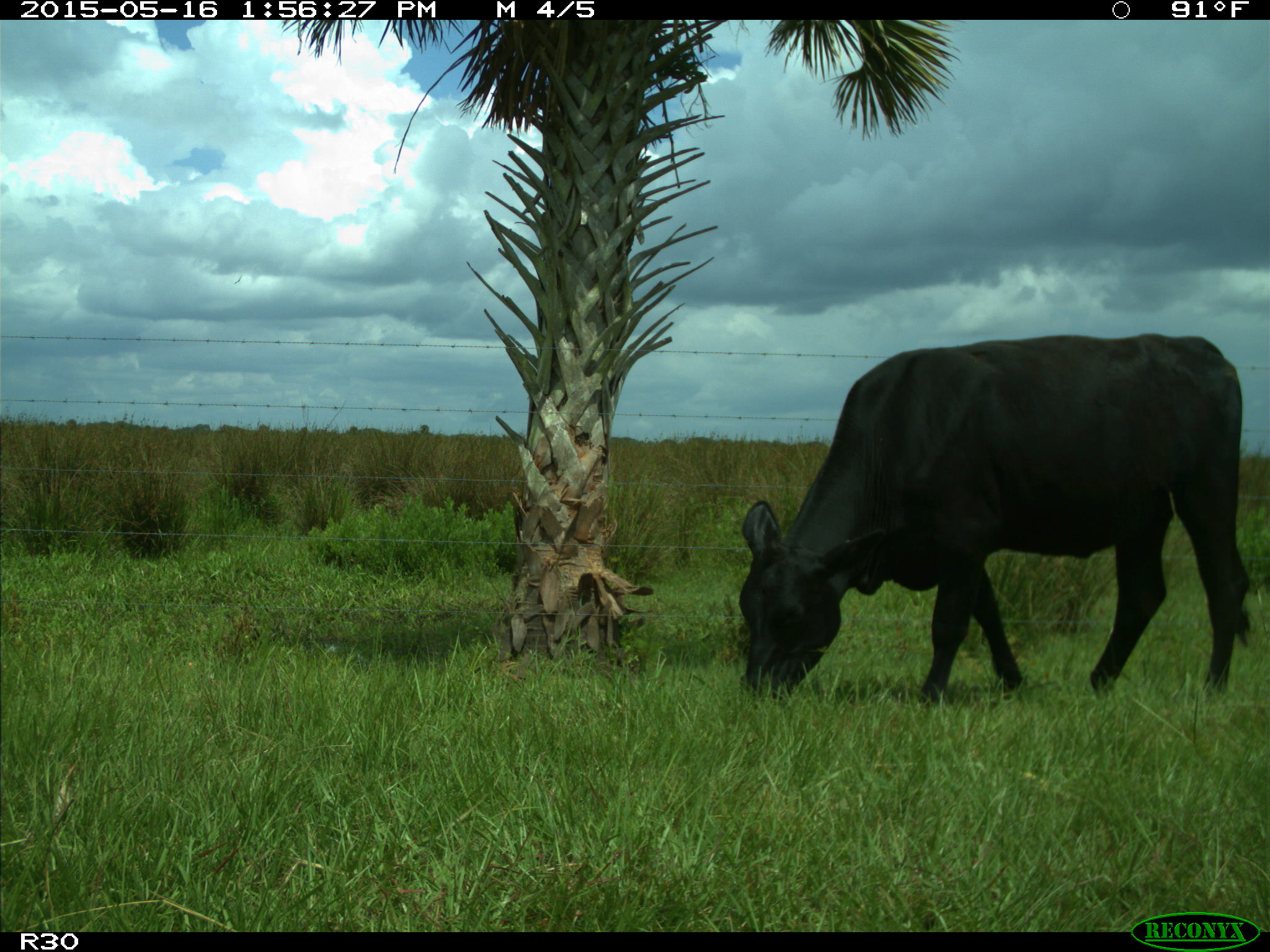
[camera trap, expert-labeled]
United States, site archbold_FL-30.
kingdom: Animalia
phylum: Chordata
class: Mammalia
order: Artiodactyla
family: Bovidae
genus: Bos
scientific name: Bos taurus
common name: domestic cow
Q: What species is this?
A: Bos taurus (domestic cow).